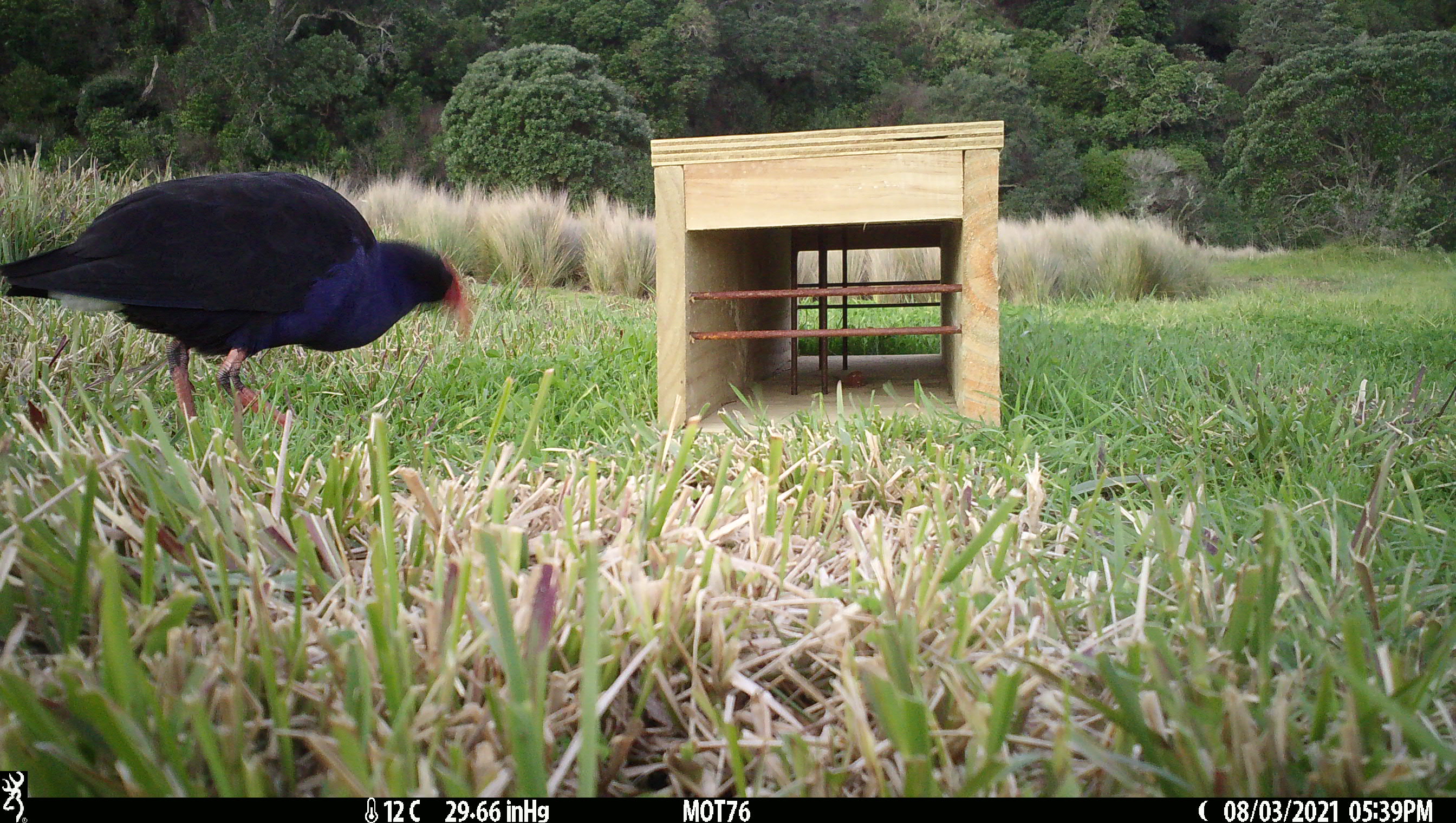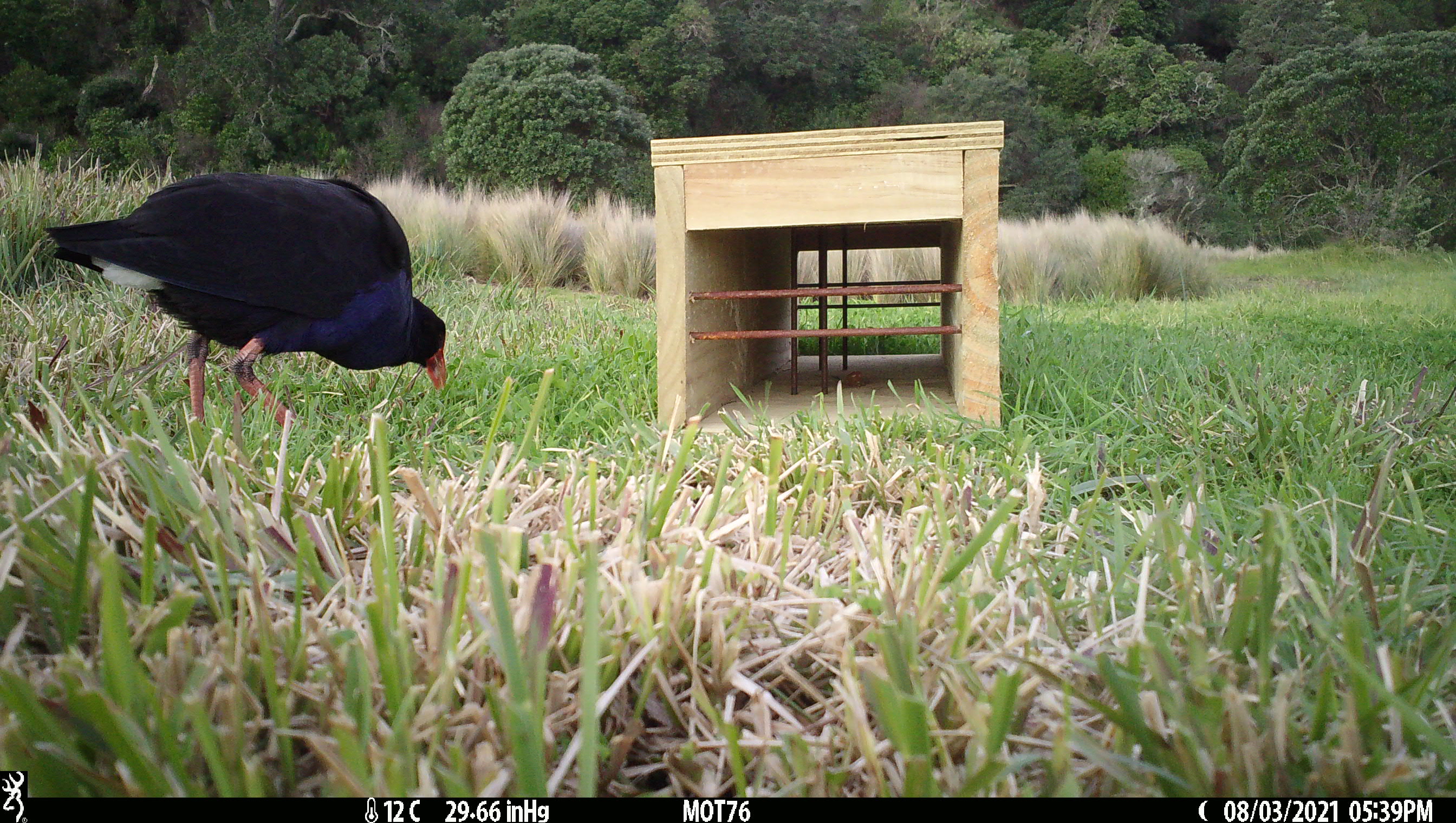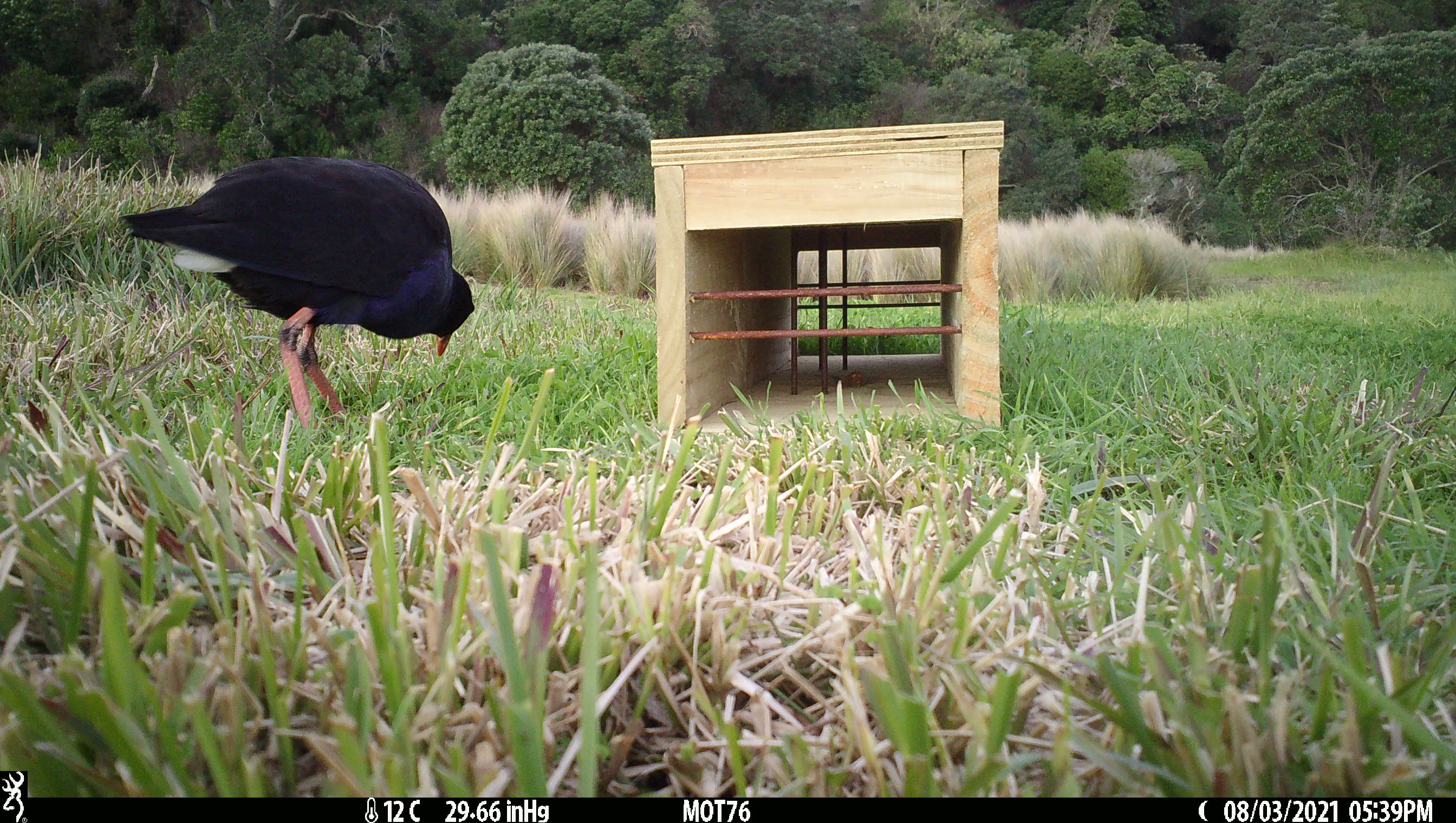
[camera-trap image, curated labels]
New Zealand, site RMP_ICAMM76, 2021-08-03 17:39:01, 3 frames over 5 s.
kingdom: Animalia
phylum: Chordata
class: Aves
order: Gruiformes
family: Rallidae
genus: Porphyrio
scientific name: Porphyrio melanotus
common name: australasian swamphen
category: pukeko